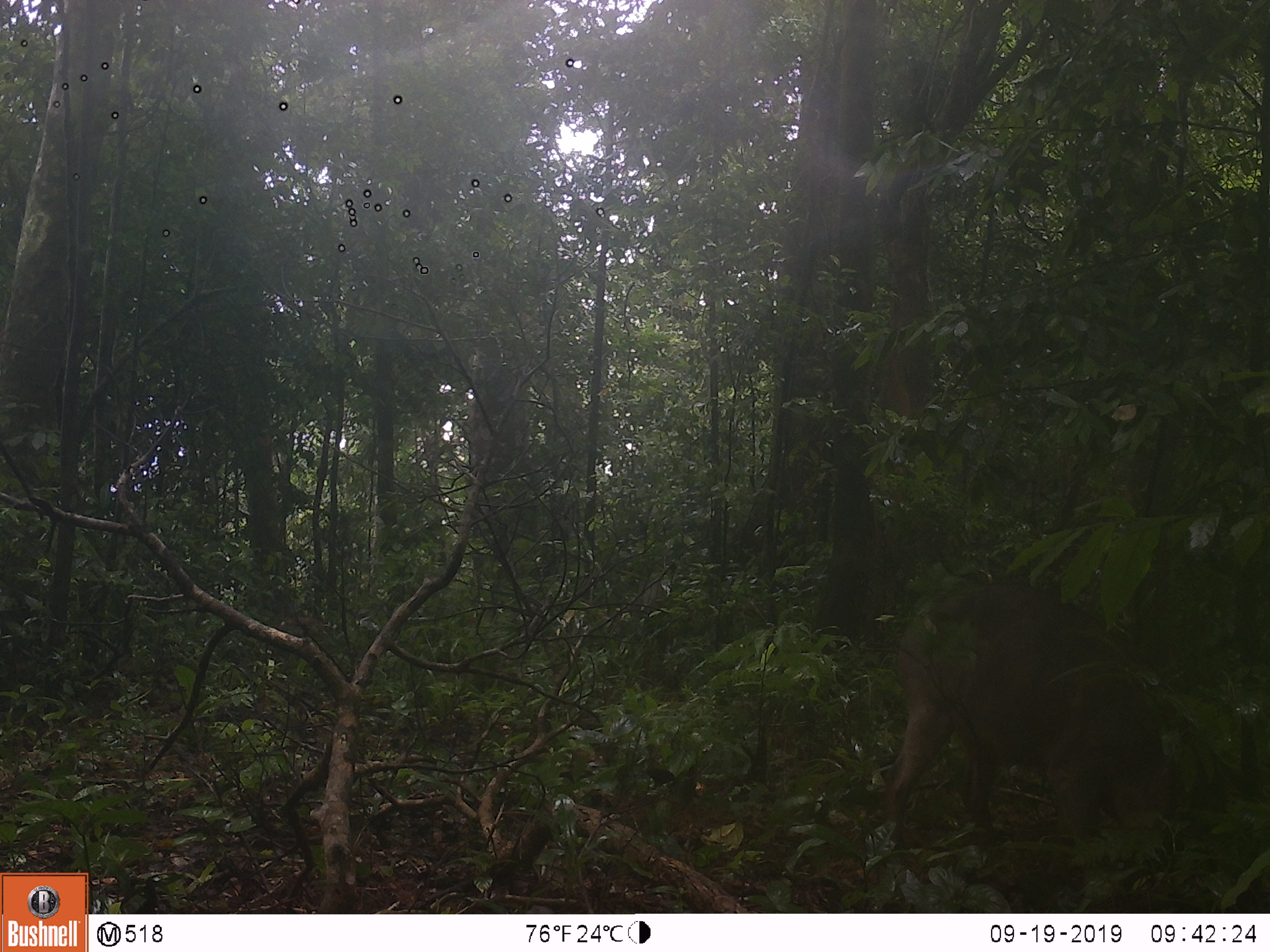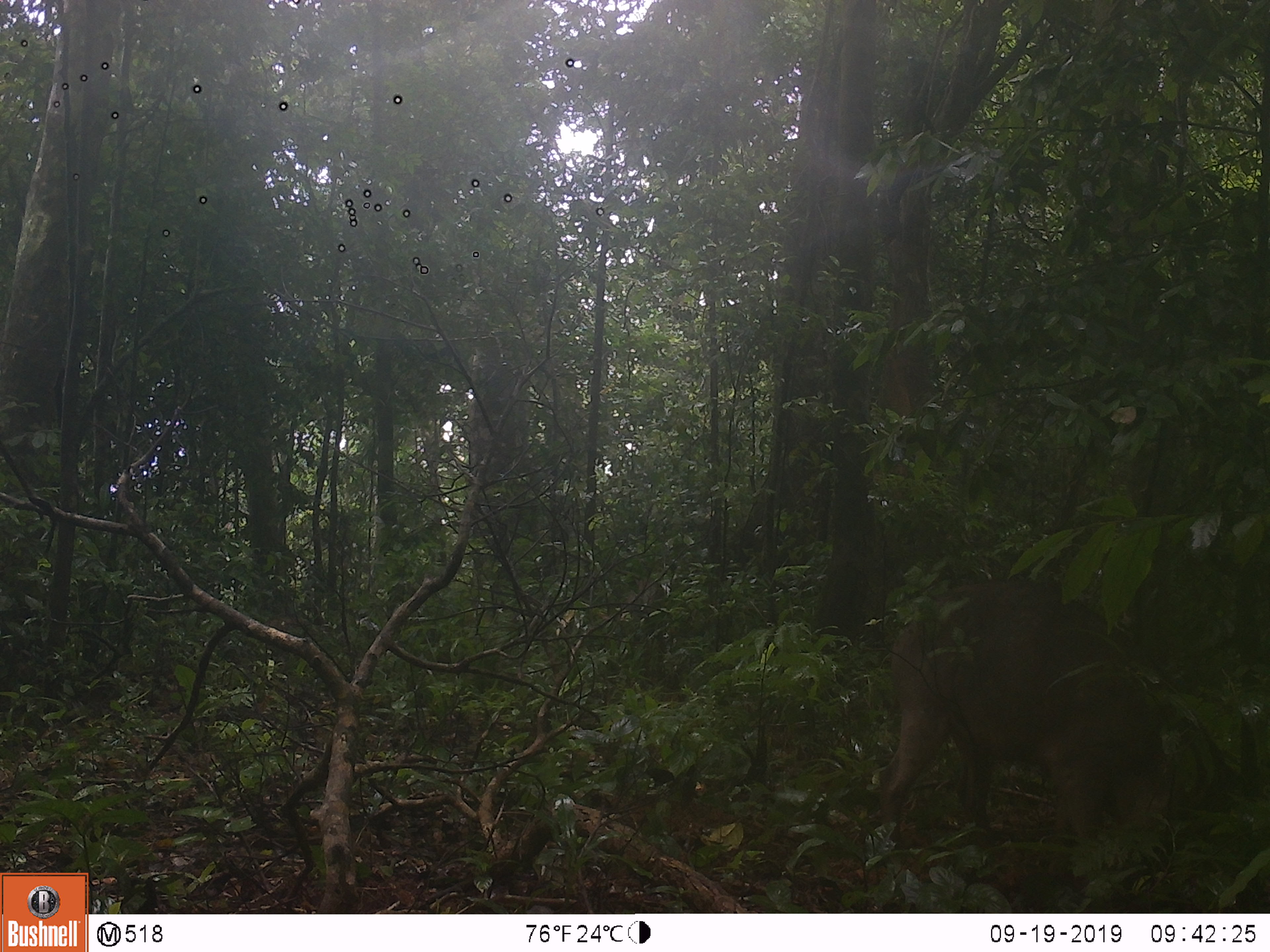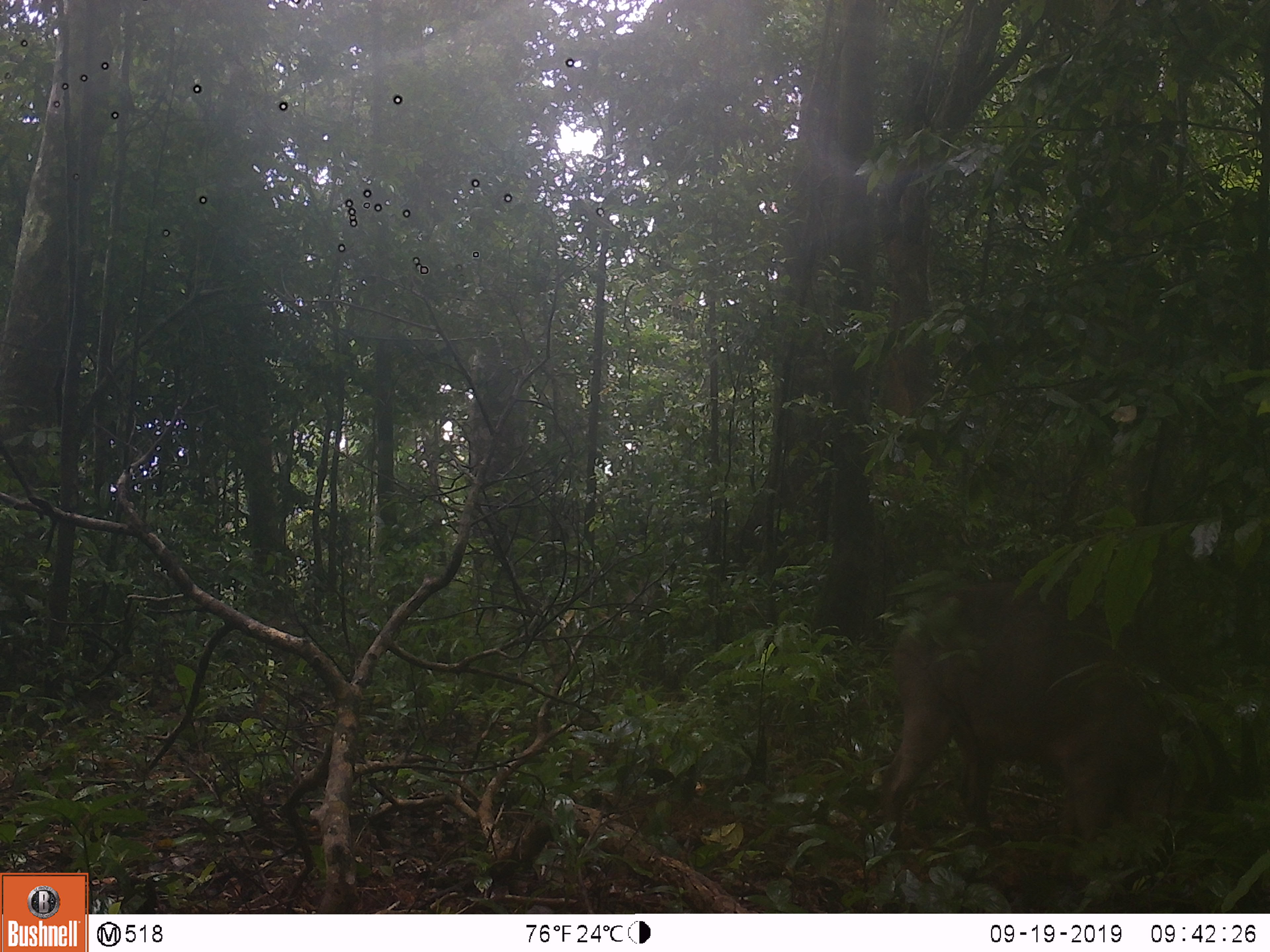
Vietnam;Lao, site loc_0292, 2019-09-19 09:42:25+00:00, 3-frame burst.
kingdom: Animalia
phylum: Chordata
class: Mammalia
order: Artiodactyla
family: Suidae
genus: Sus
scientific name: Sus scrofa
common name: eurasian wild pig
Eurasian wild pig (Sus scrofa). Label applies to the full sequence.